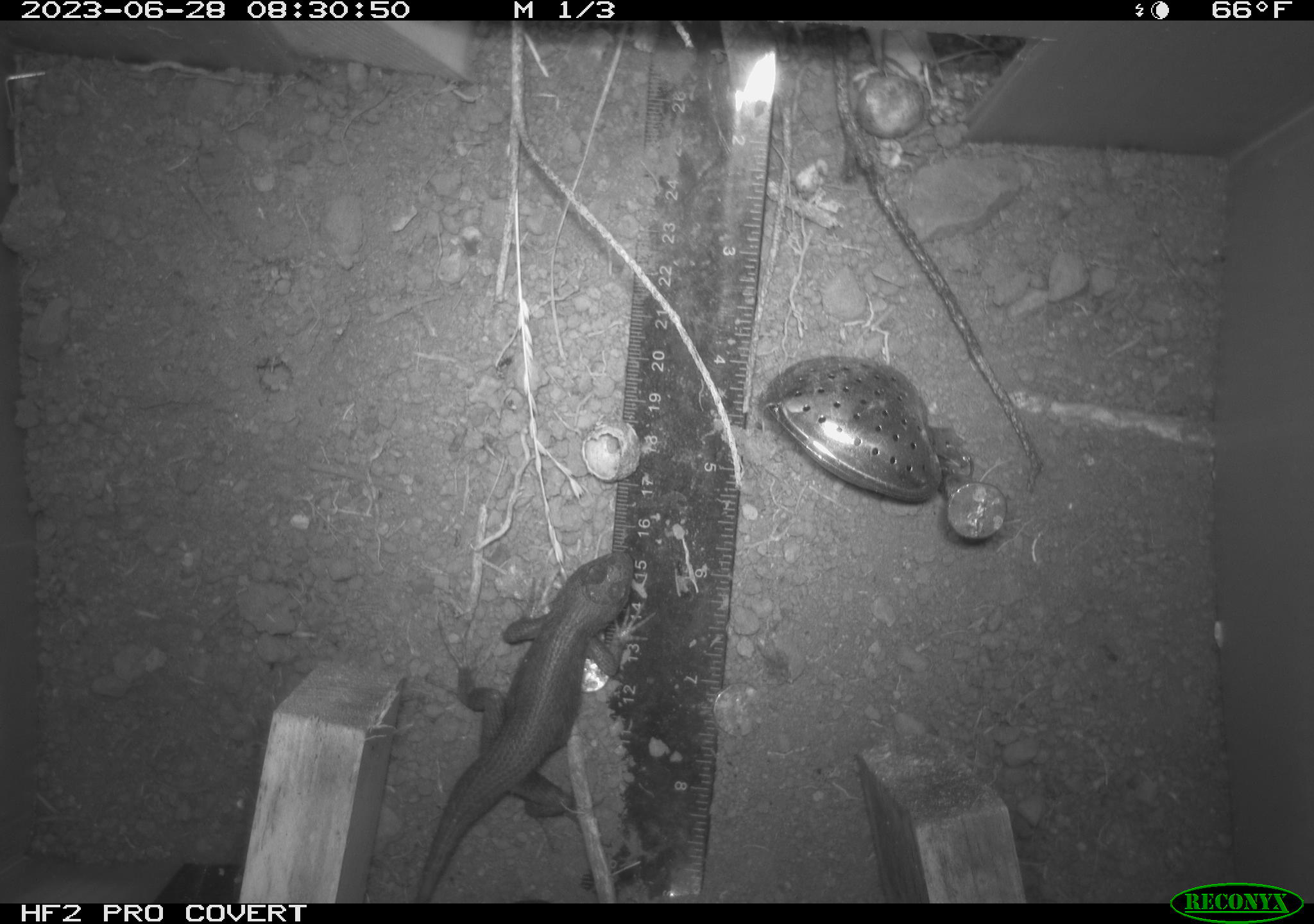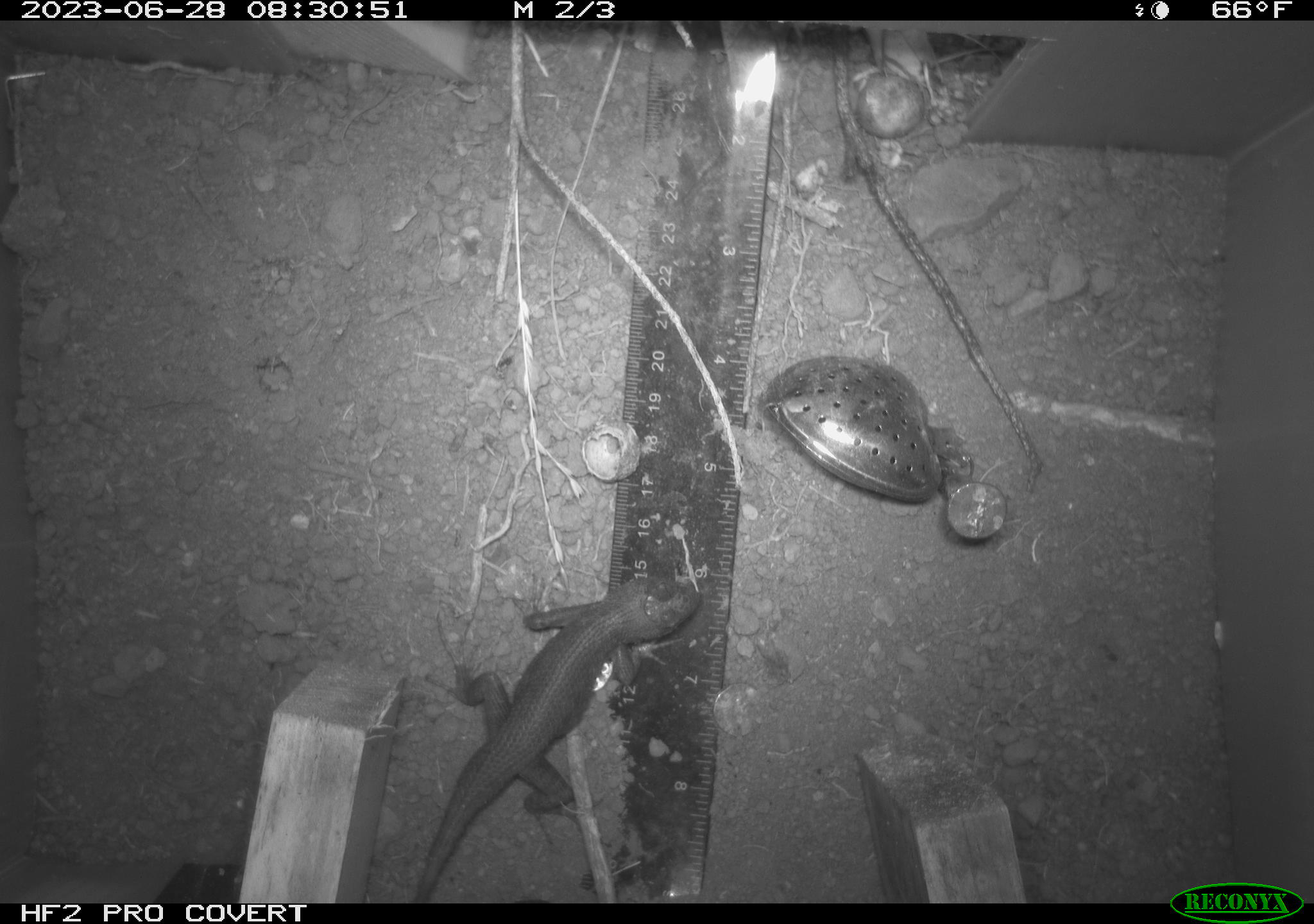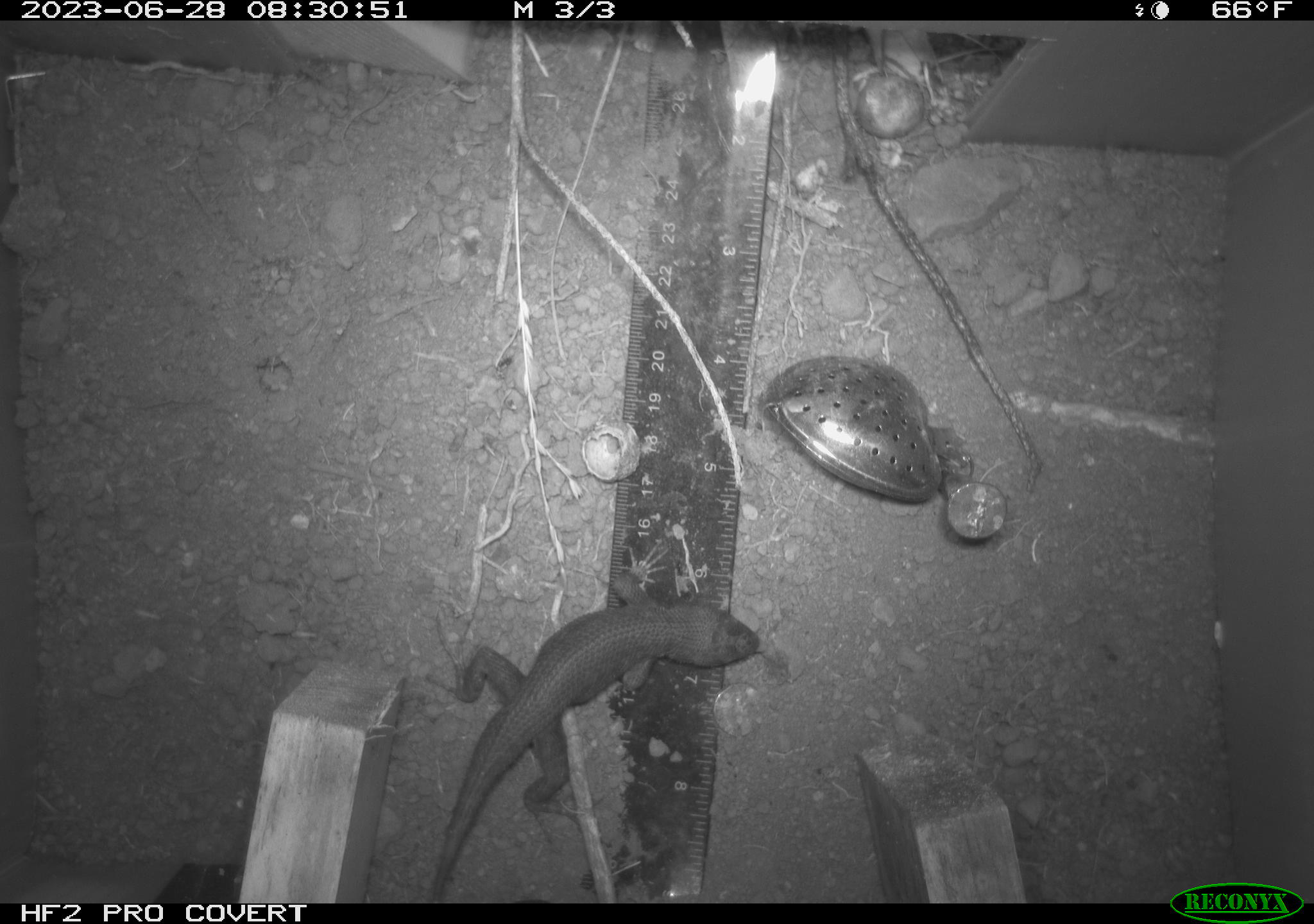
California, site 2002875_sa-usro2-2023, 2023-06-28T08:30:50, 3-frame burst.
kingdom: Animalia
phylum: Chordata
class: Reptilia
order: Squamata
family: Phrynosomatidae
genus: Sceloporus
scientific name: Sceloporus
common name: spiny lizards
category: sceloporus species